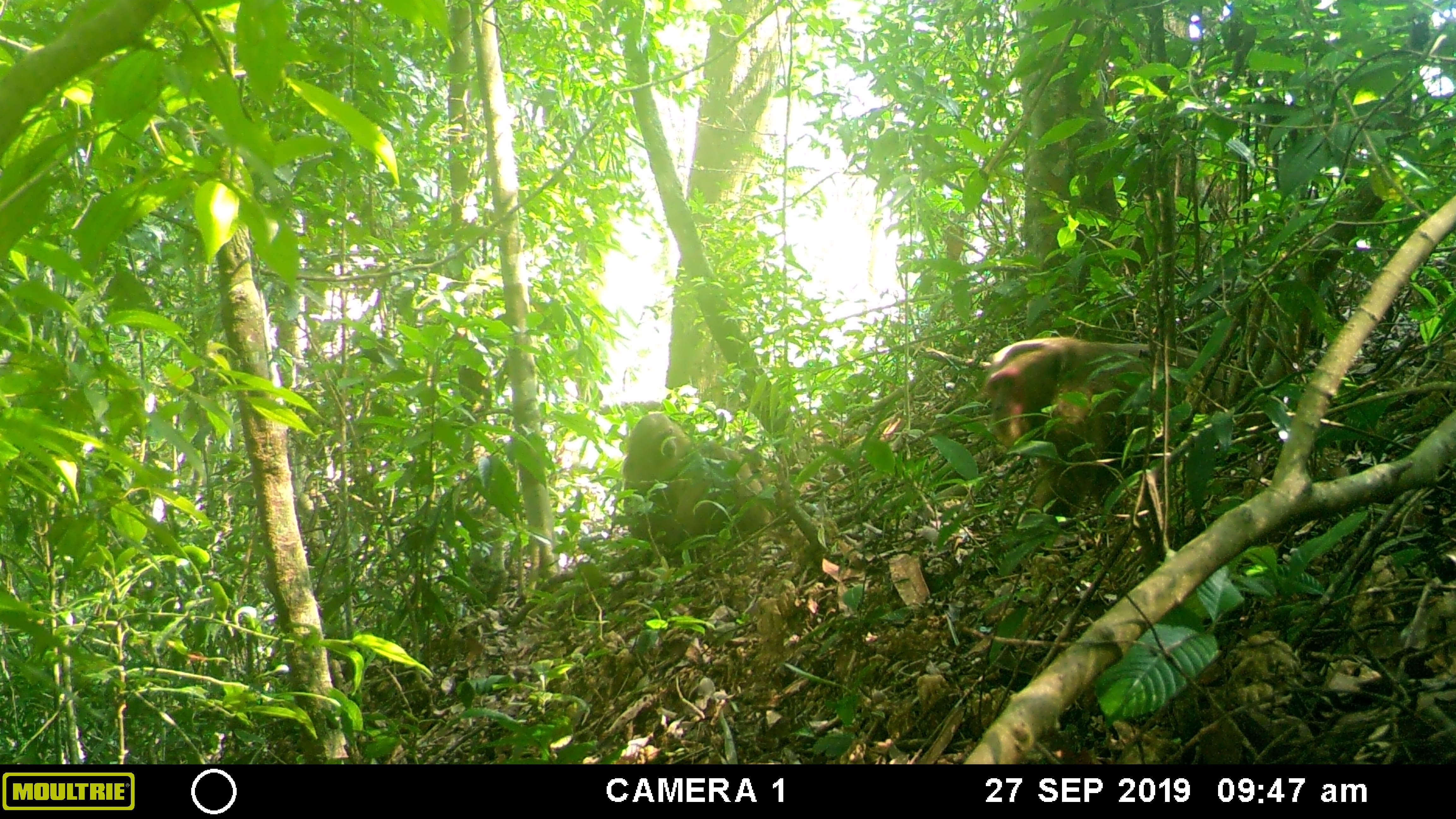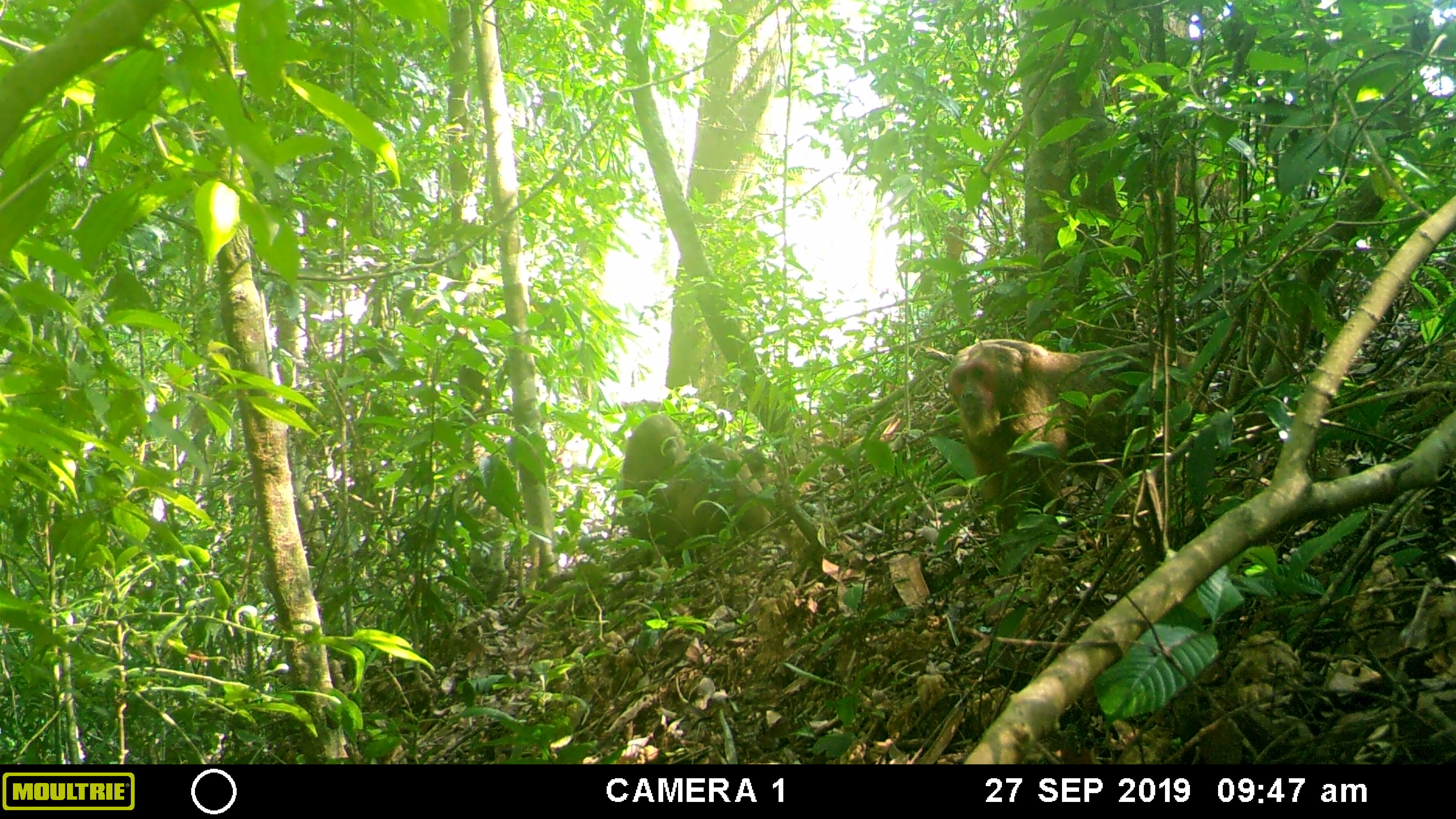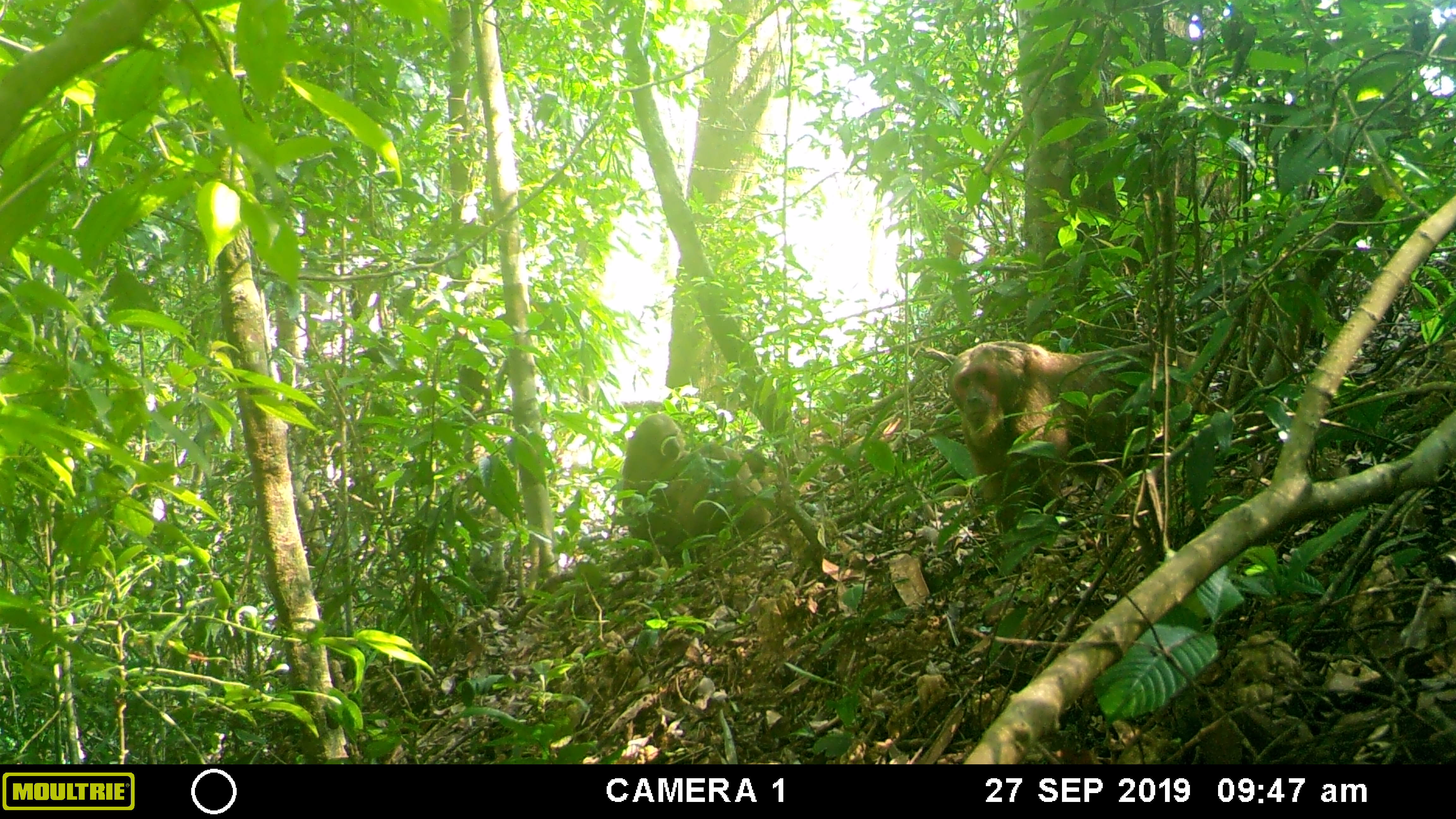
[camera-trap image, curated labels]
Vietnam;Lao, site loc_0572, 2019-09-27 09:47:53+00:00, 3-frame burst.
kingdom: Animalia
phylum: Chordata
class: Mammalia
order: Primates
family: Cercopithecidae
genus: Macaca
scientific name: Macaca arctoides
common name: stump-tailed macaque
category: stump tailed macaque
Stump tailed macaque (stump-tailed macaque) (Macaca arctoides). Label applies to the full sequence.